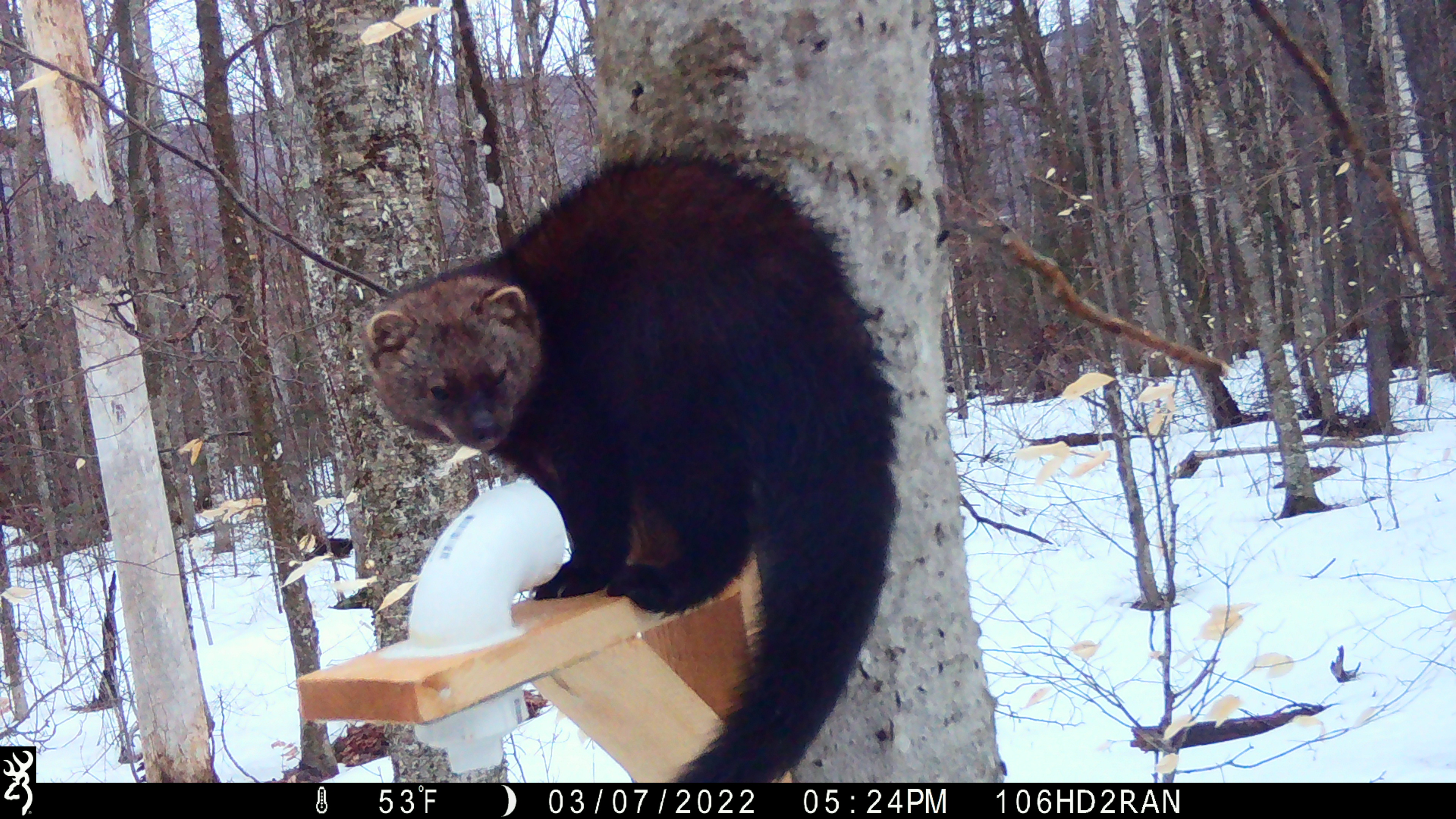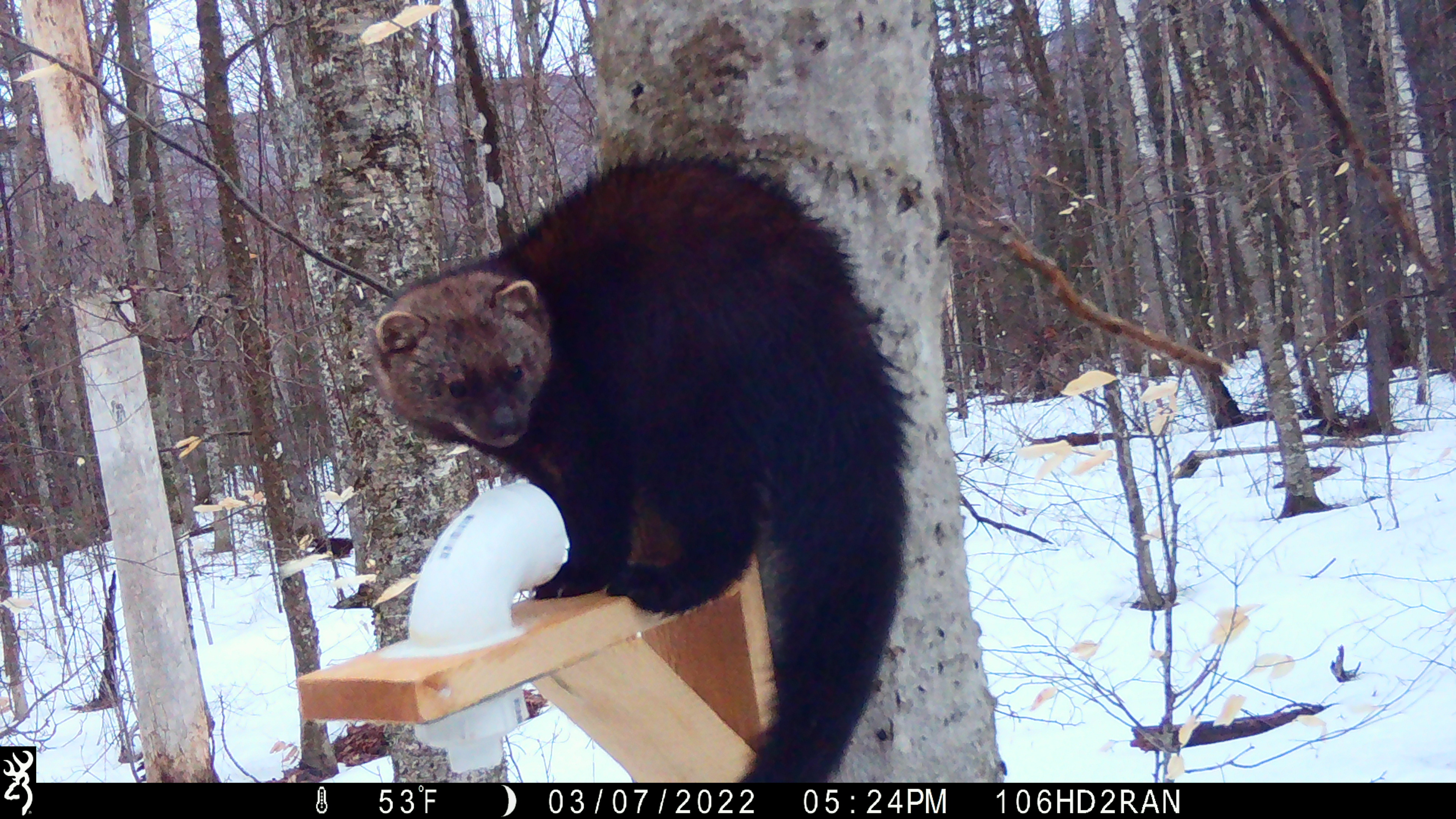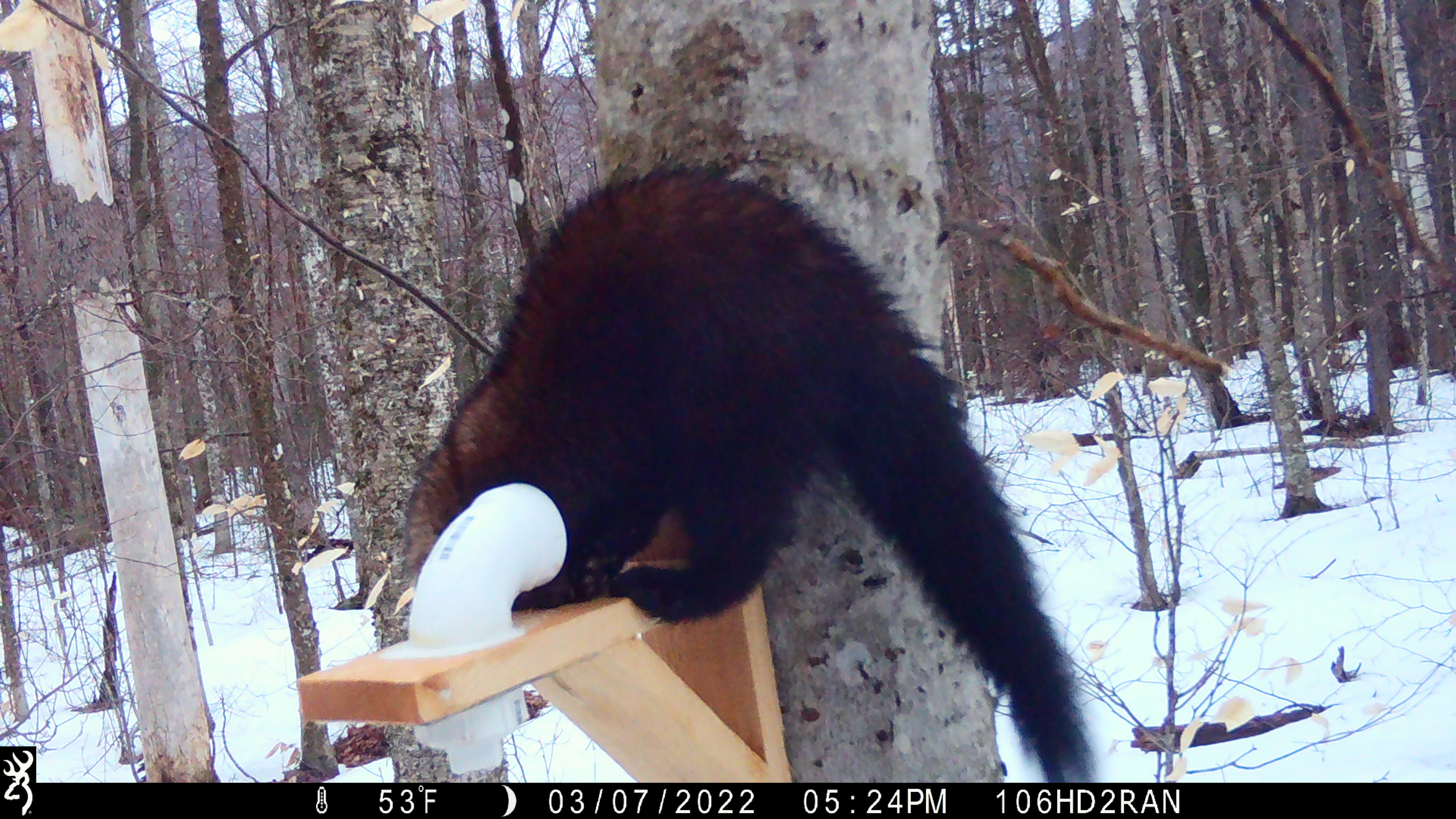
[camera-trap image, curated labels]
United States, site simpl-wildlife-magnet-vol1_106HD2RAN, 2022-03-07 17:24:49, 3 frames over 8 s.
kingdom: Animalia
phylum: Chordata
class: Mammalia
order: Carnivora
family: Mustelidae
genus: Pekania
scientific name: Pekania pennanti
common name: fisher